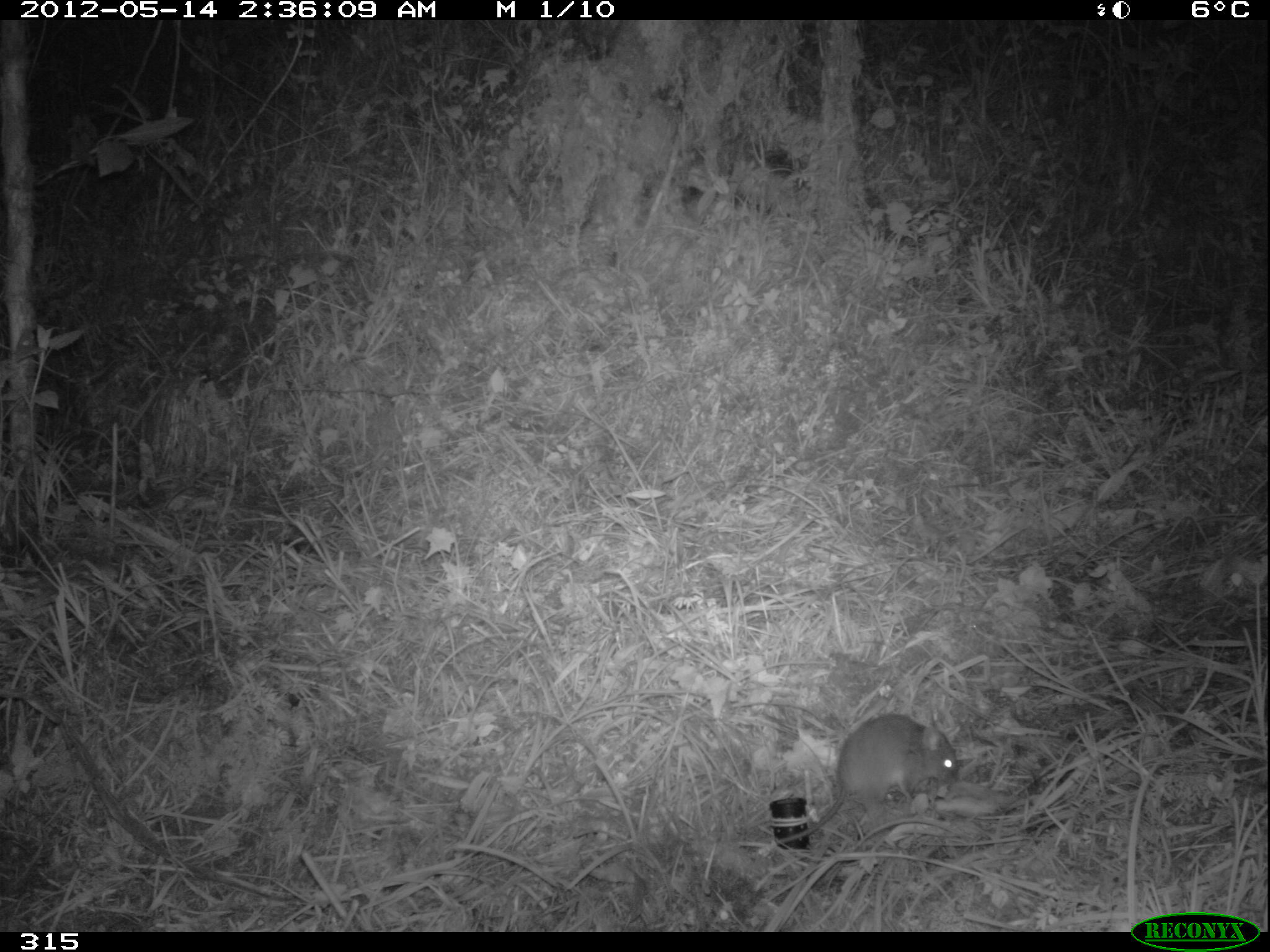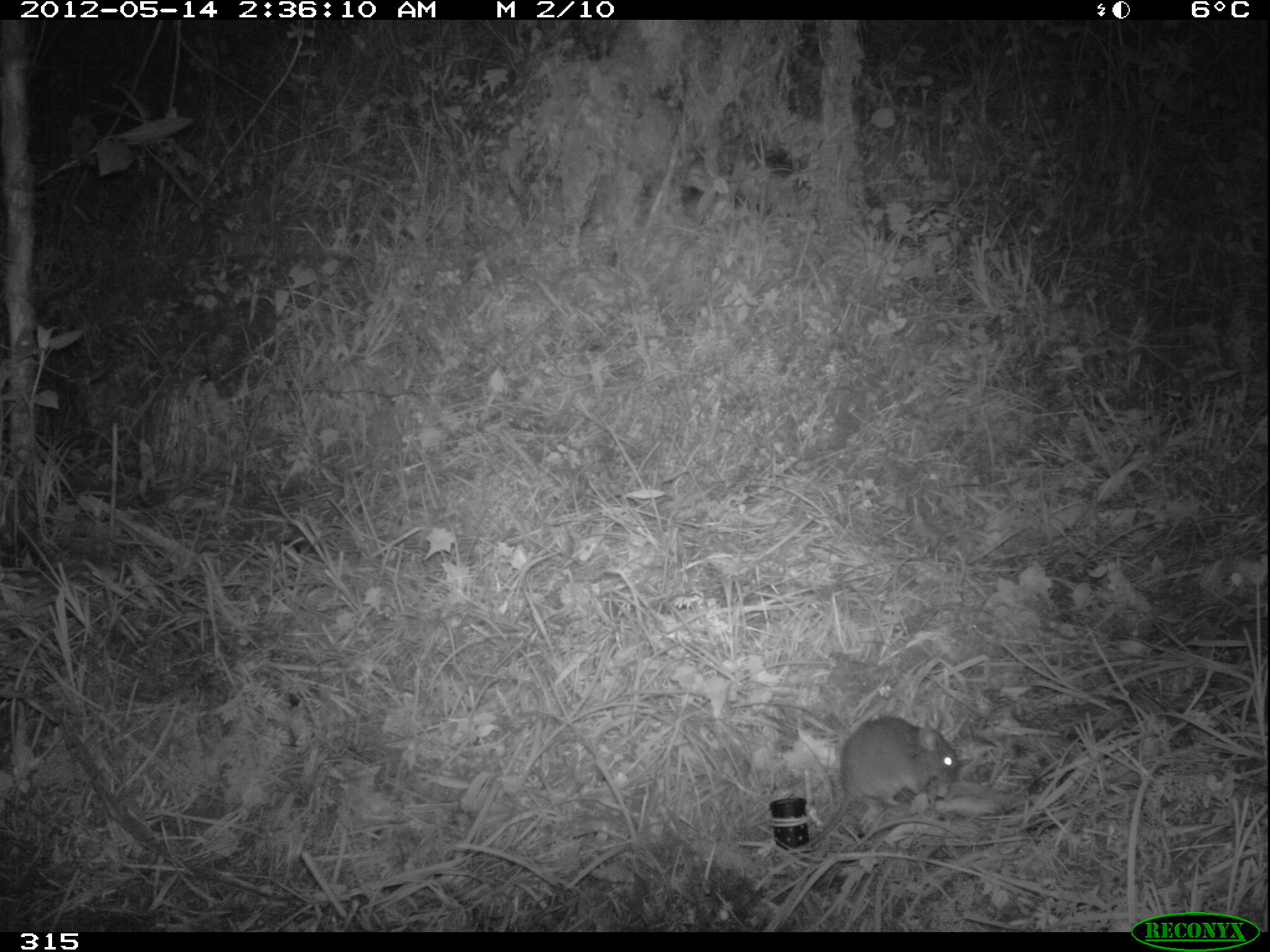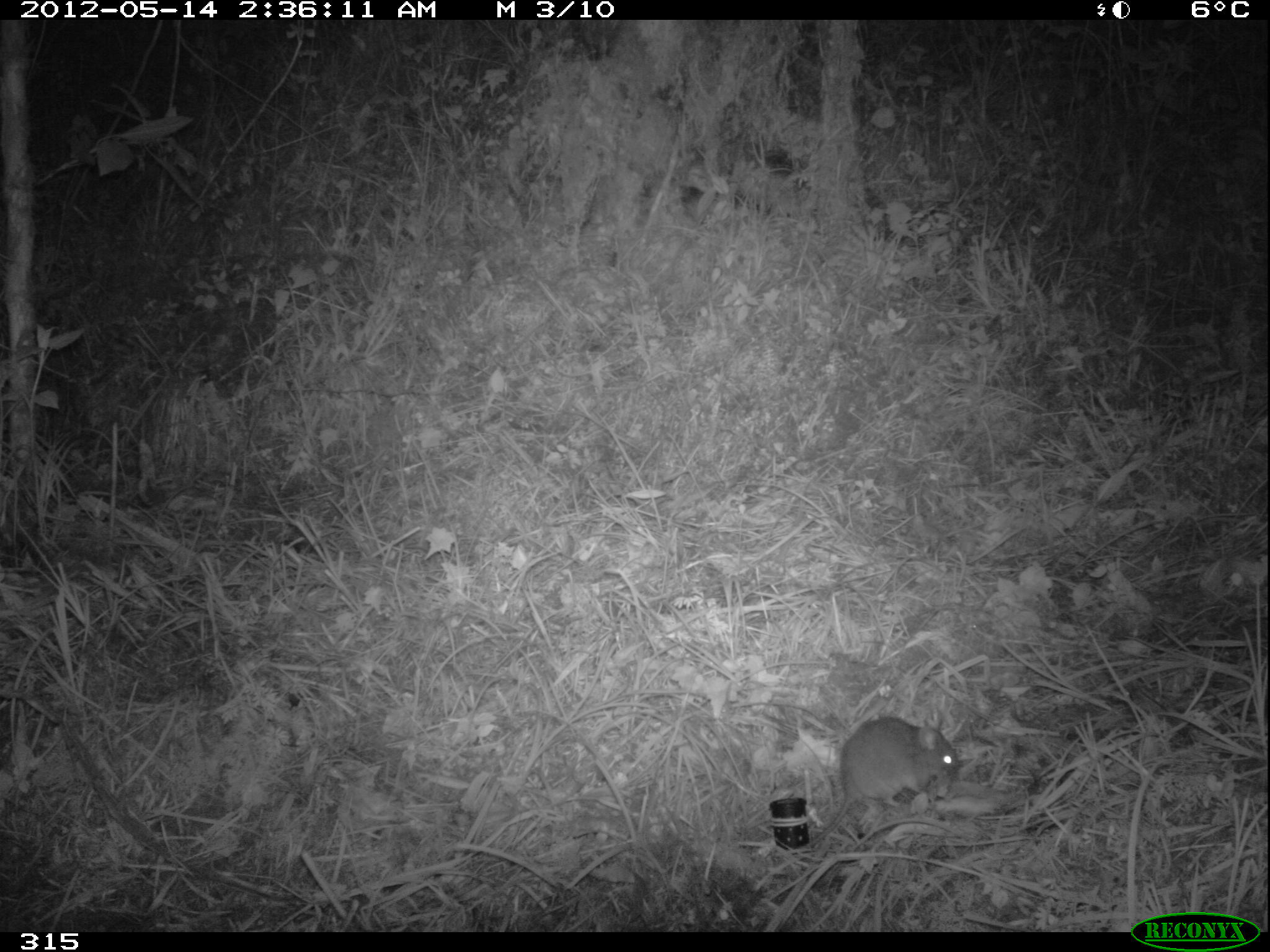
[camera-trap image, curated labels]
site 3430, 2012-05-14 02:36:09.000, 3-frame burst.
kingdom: Animalia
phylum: Chordata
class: Mammalia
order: Rodentia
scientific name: Rodentia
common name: rodents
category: unknown rodent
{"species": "unknown rodent (rodents) (Rodentia)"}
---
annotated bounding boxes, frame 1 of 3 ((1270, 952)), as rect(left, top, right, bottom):
unknown rodent: rect(706, 714, 958, 847)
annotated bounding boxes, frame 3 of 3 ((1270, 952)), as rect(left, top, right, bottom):
unknown rodent: rect(801, 714, 960, 852)